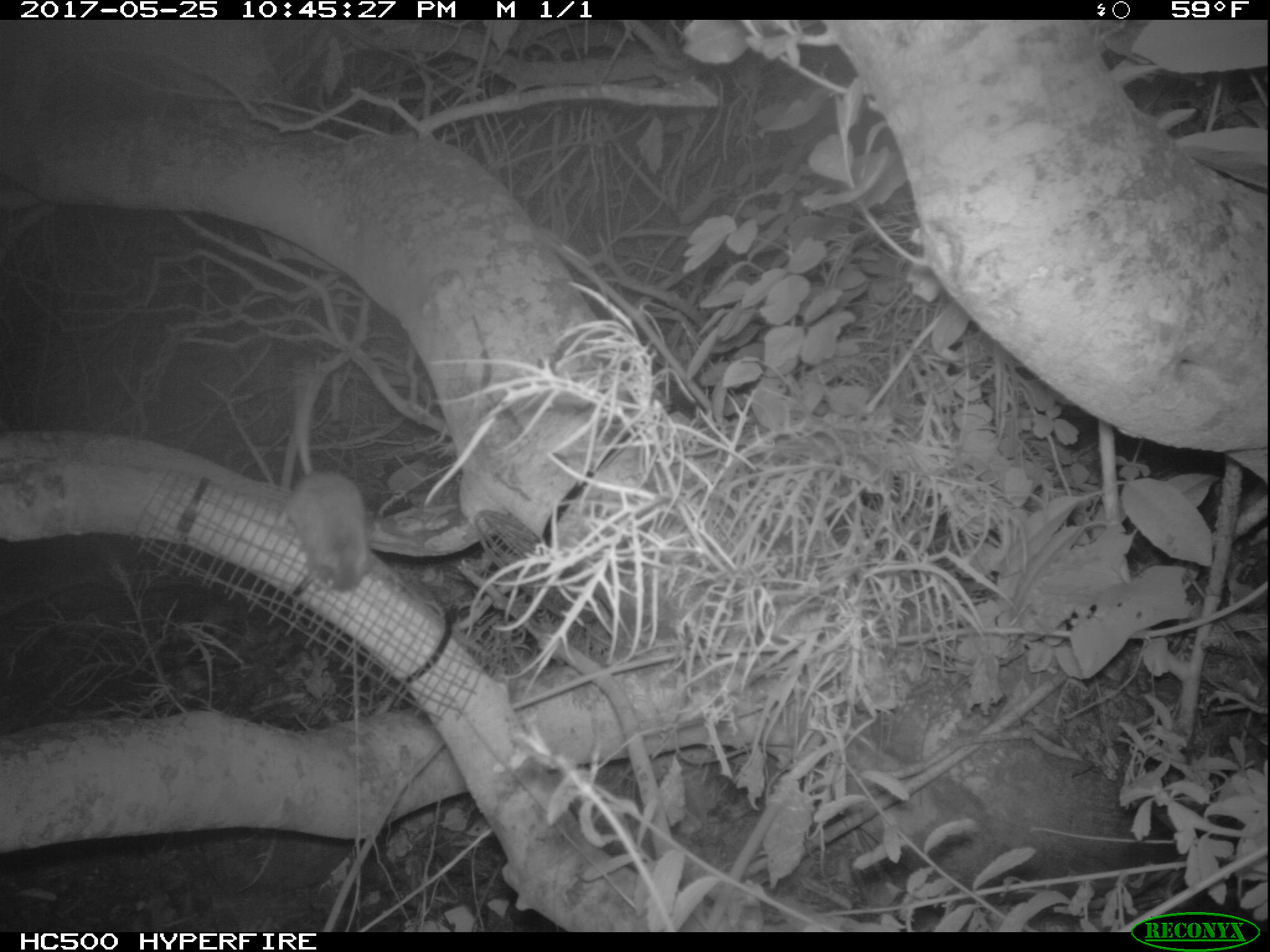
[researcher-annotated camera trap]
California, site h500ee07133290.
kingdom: Animalia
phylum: Chordata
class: Mammalia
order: Rodentia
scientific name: Rodentia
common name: rodent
Rodent (Rodentia).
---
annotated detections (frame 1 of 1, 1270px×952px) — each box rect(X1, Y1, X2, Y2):
rodent: rect(287, 361, 368, 593)